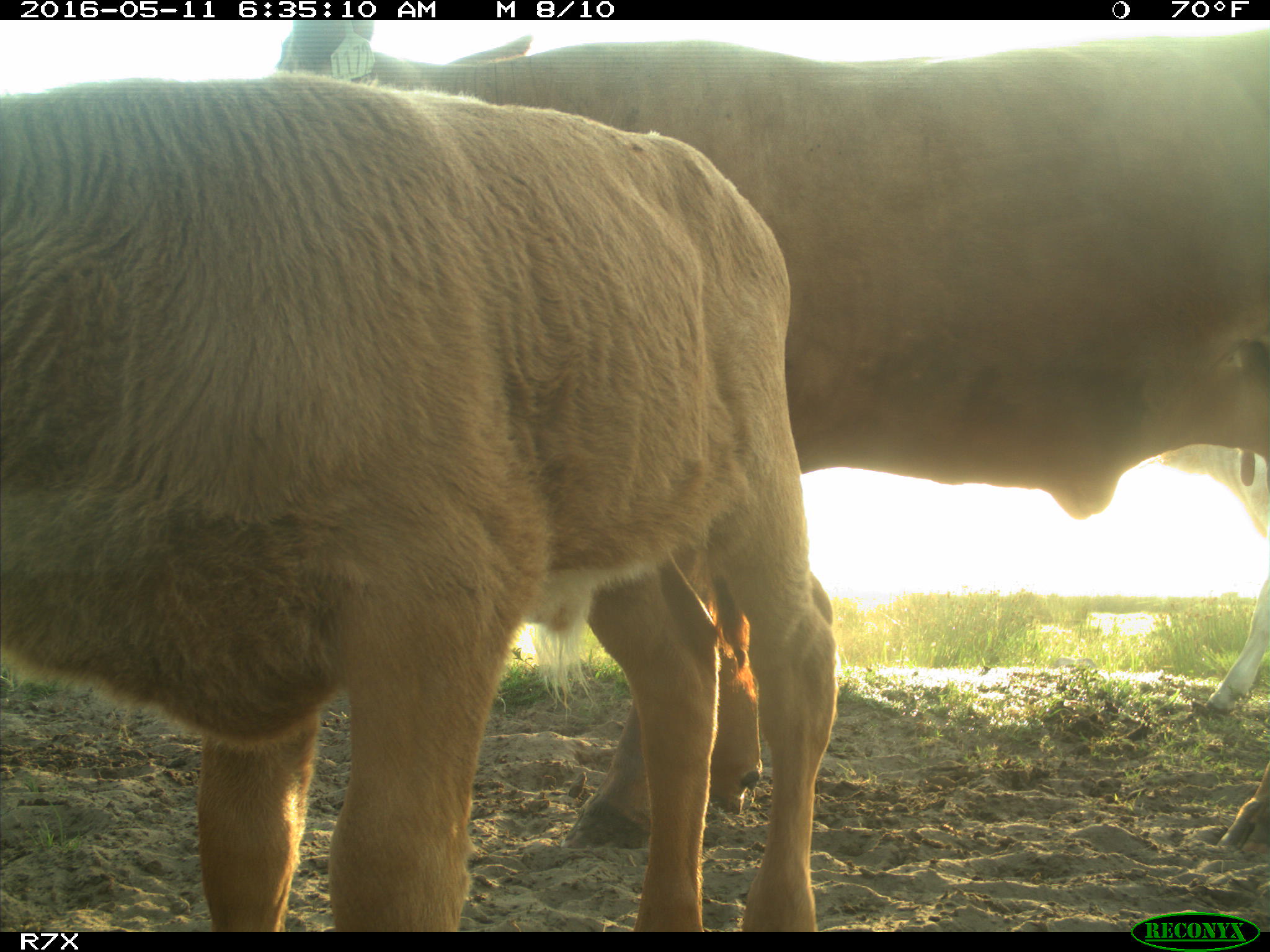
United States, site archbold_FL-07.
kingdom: Animalia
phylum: Chordata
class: Mammalia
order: Artiodactyla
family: Bovidae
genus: Bos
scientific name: Bos taurus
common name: domestic cow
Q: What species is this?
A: Bos taurus (domestic cow).